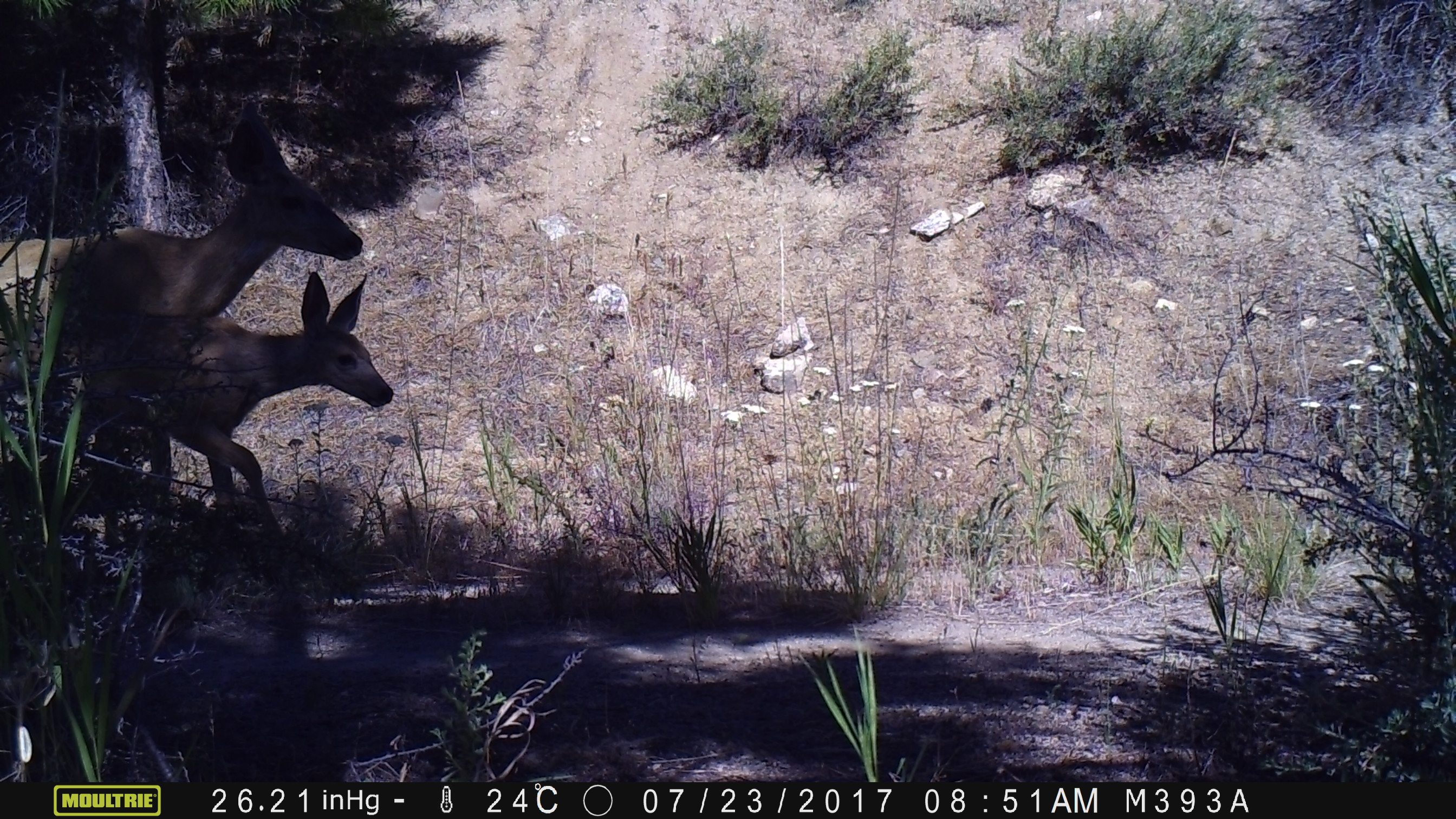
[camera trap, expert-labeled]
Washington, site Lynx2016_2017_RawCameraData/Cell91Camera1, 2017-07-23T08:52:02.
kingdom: Animalia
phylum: Chordata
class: Mammalia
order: Artiodactyla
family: Cervidae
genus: Odocoileus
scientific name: Odocoileus hemionus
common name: mule deer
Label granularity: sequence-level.